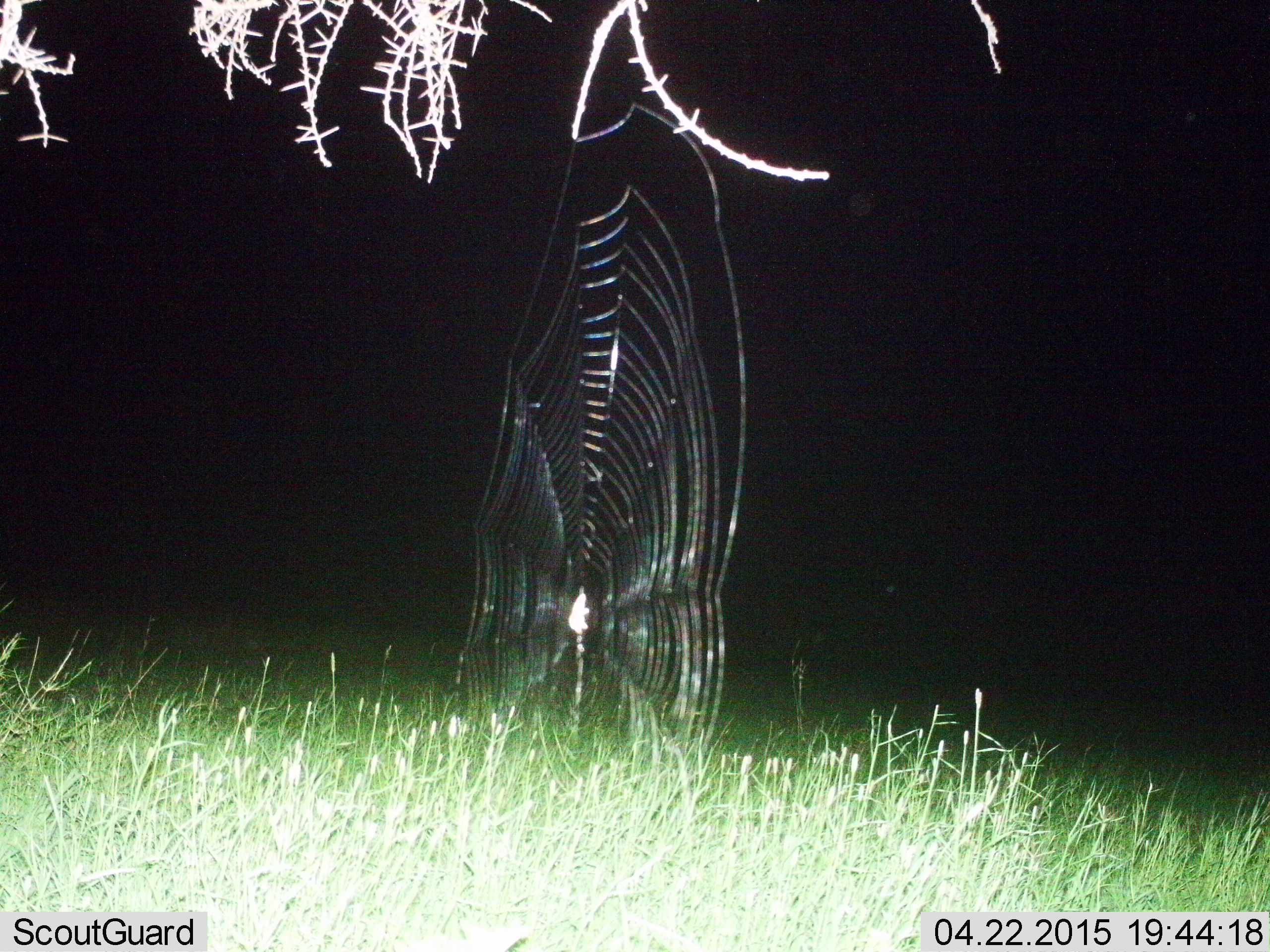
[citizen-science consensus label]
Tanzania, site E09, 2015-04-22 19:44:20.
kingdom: Animalia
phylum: Arthropoda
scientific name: Arthropoda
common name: arthropods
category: insectspider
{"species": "insectspider (arthropods) (Arthropoda)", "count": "1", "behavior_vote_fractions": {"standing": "50%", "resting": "50%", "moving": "0%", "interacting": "0%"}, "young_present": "0%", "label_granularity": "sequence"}